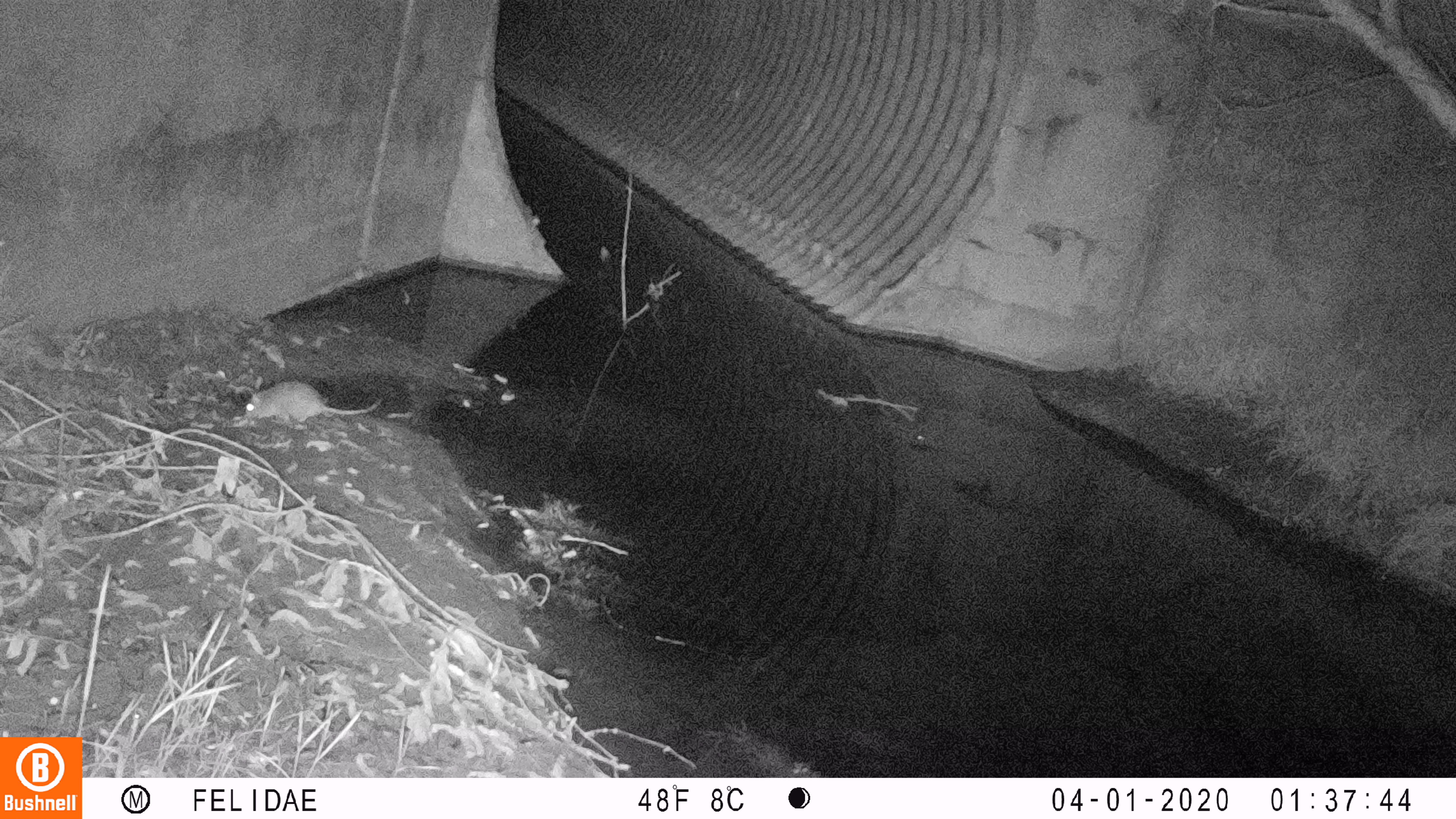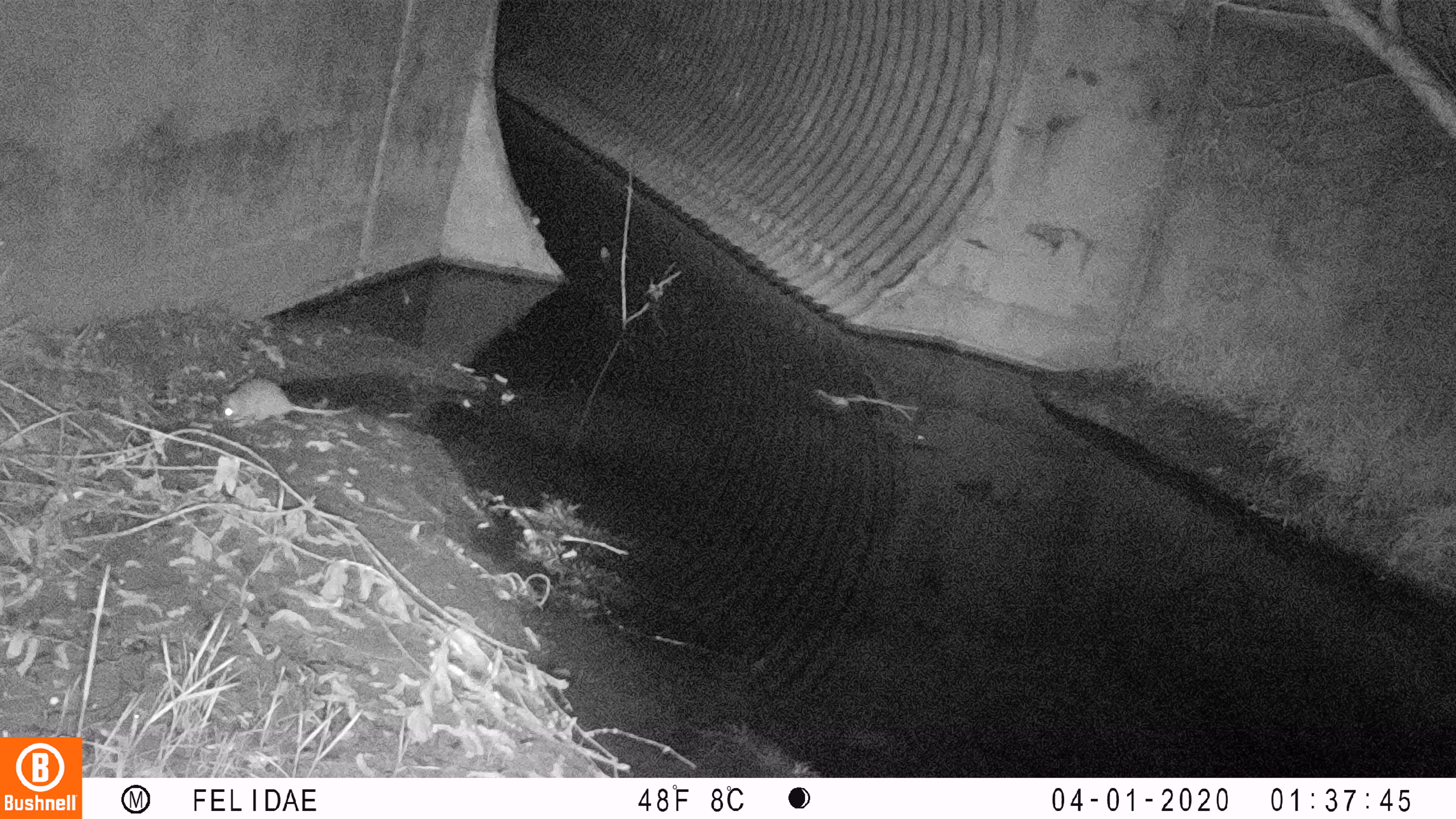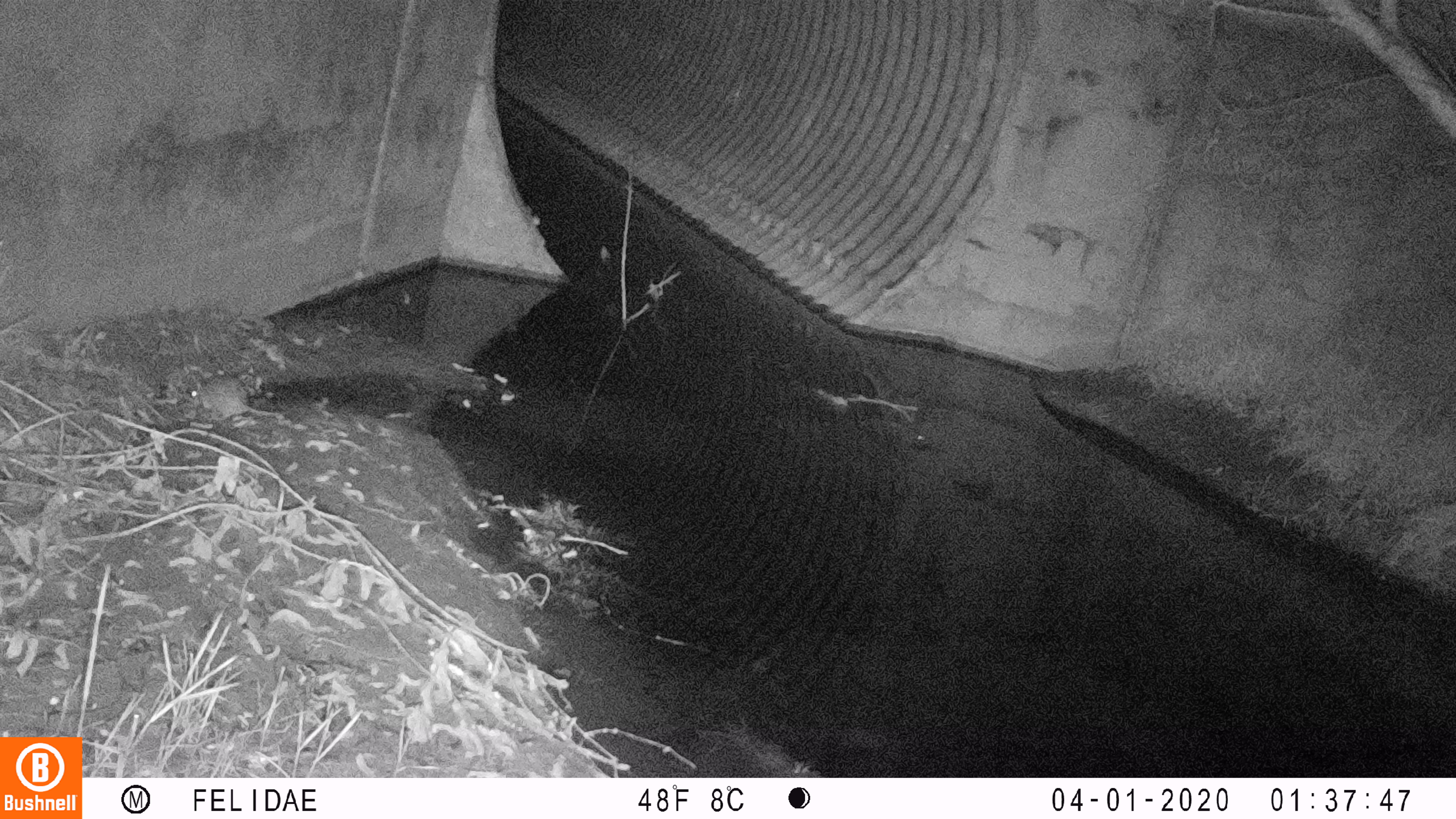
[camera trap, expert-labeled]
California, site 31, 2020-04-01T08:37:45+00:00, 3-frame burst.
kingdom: Animalia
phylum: Chordata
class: Mammalia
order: Rodentia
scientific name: Rodentia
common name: mouse or rat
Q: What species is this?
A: Mouse or rat (Rodentia).